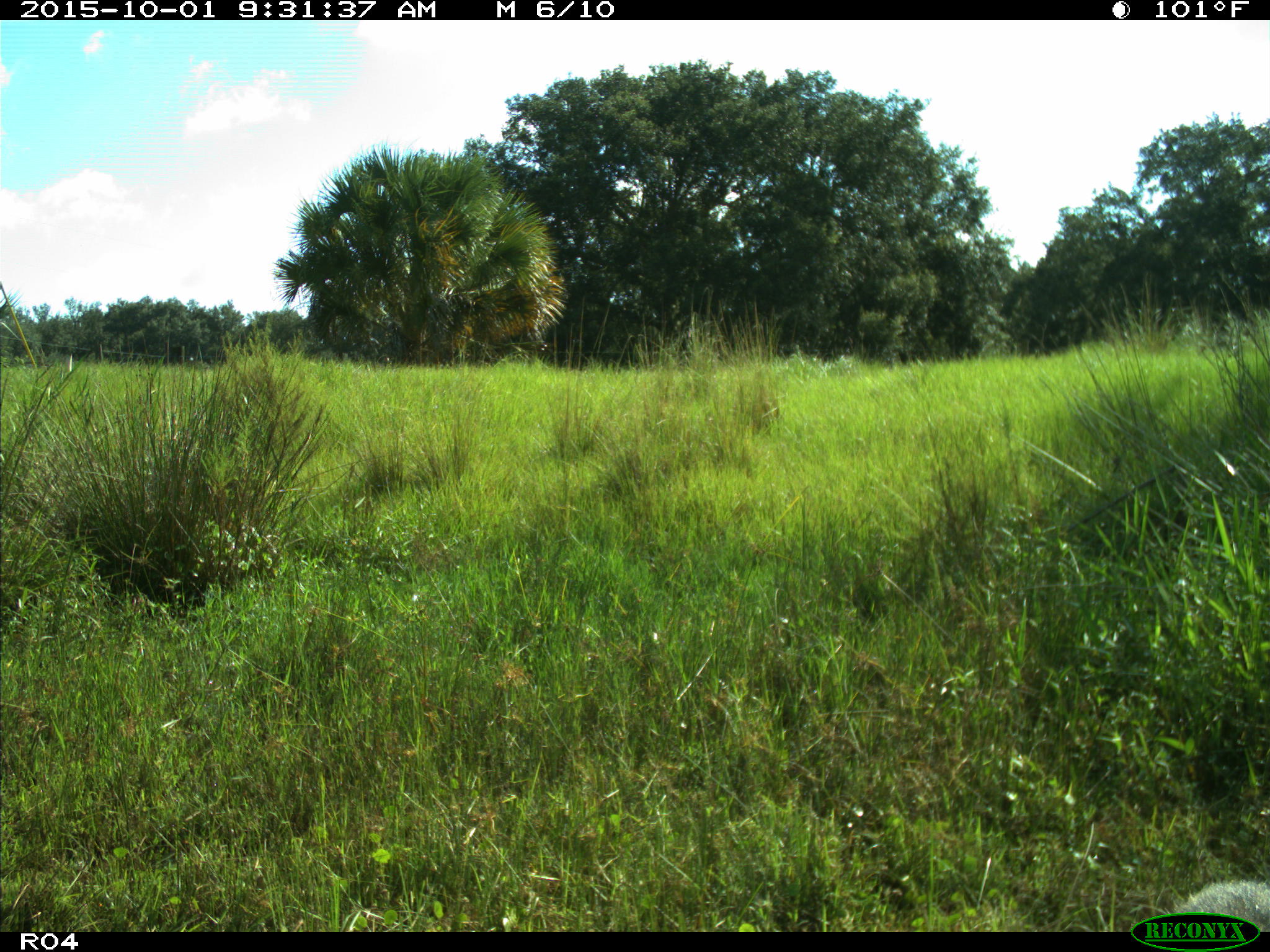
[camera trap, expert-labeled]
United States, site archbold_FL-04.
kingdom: Animalia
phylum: Chordata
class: Mammalia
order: Carnivora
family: Ursidae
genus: Ursus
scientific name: Ursus americanus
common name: american black bear